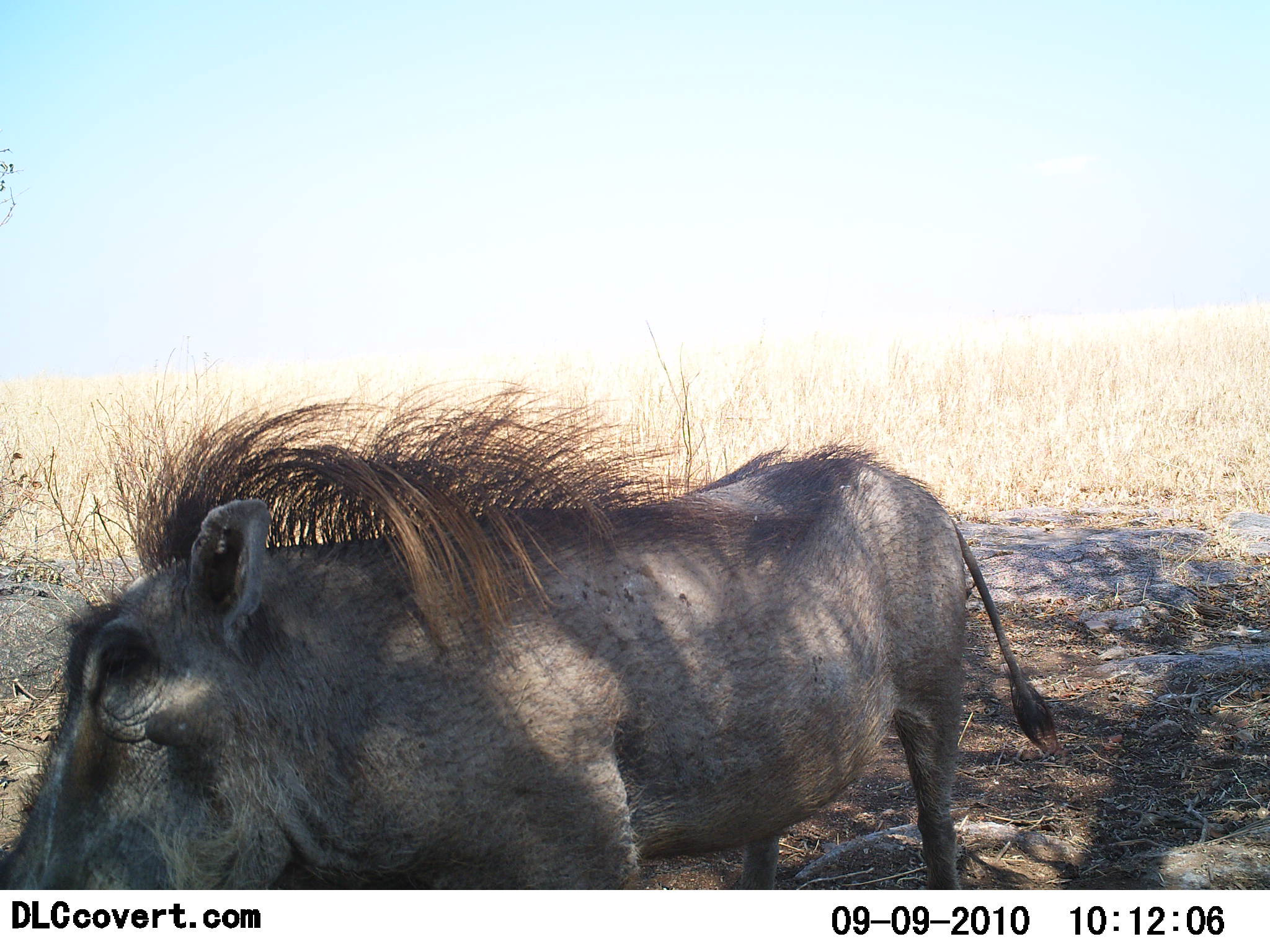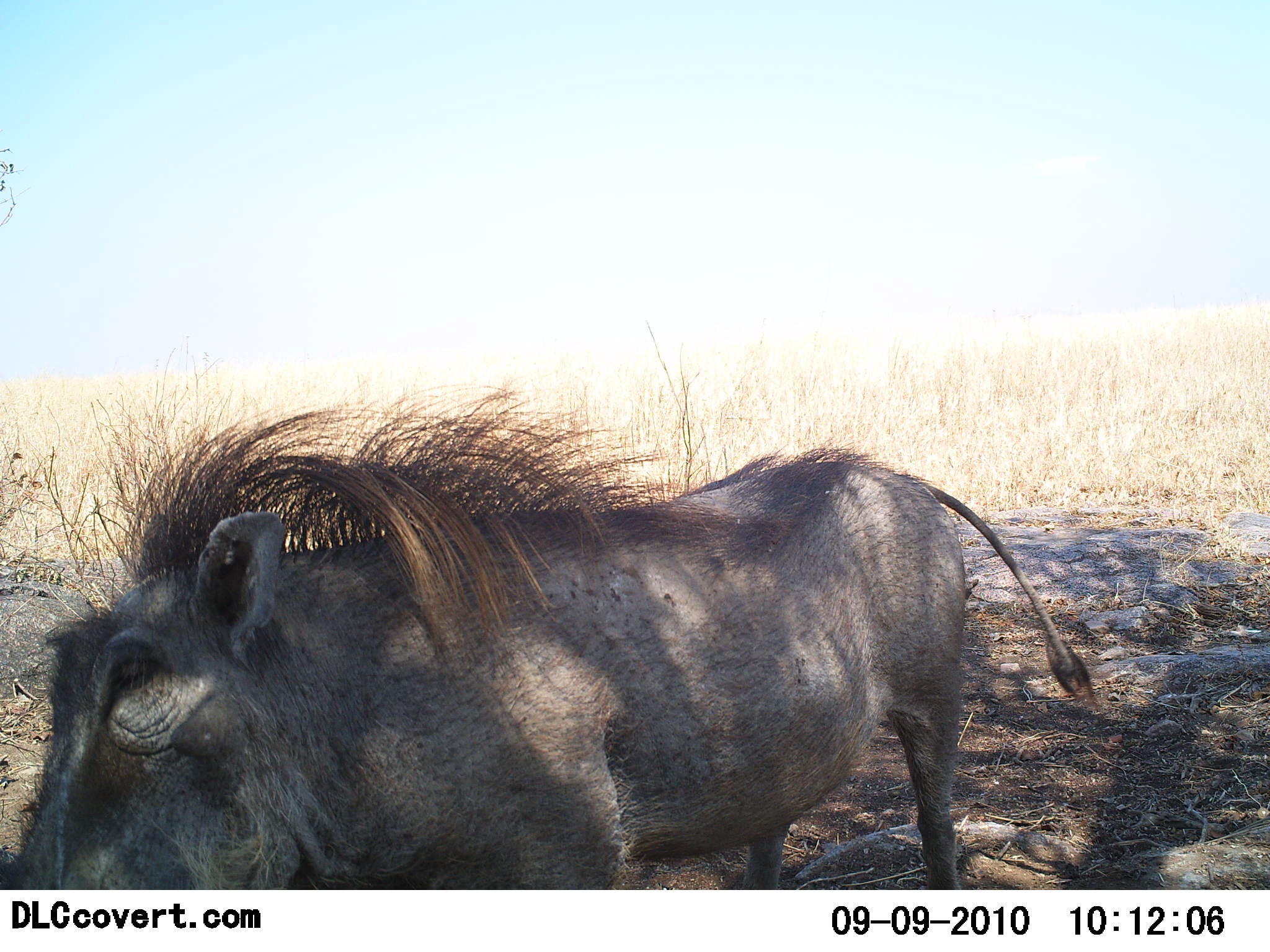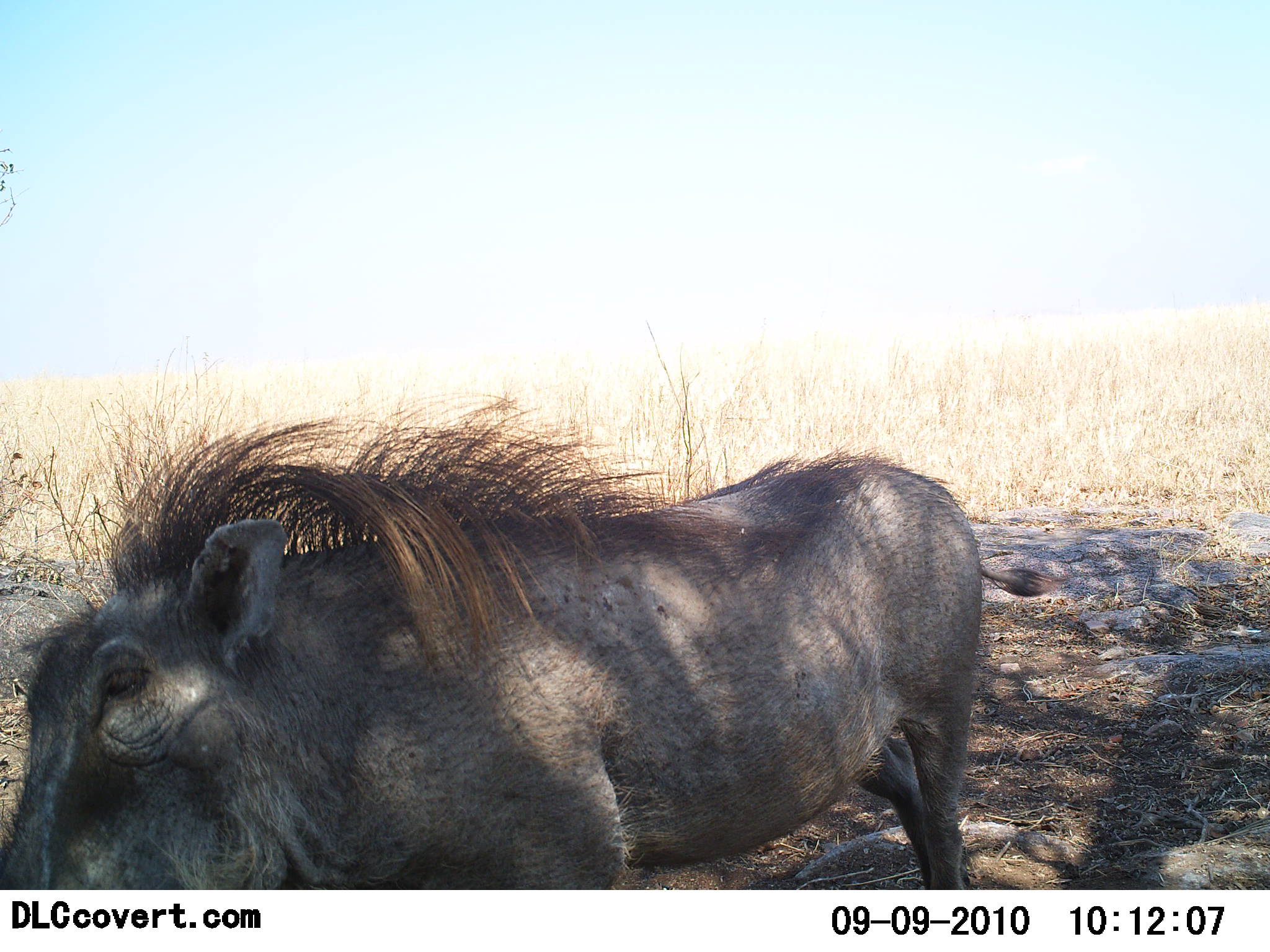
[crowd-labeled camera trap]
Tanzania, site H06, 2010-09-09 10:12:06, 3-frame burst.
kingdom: Animalia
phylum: Chordata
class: Mammalia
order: Artiodactyla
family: Suidae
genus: Phacochoerus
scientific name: Phacochoerus africanus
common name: warthog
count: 1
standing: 71%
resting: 7%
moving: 14%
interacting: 7%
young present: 0%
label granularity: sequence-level